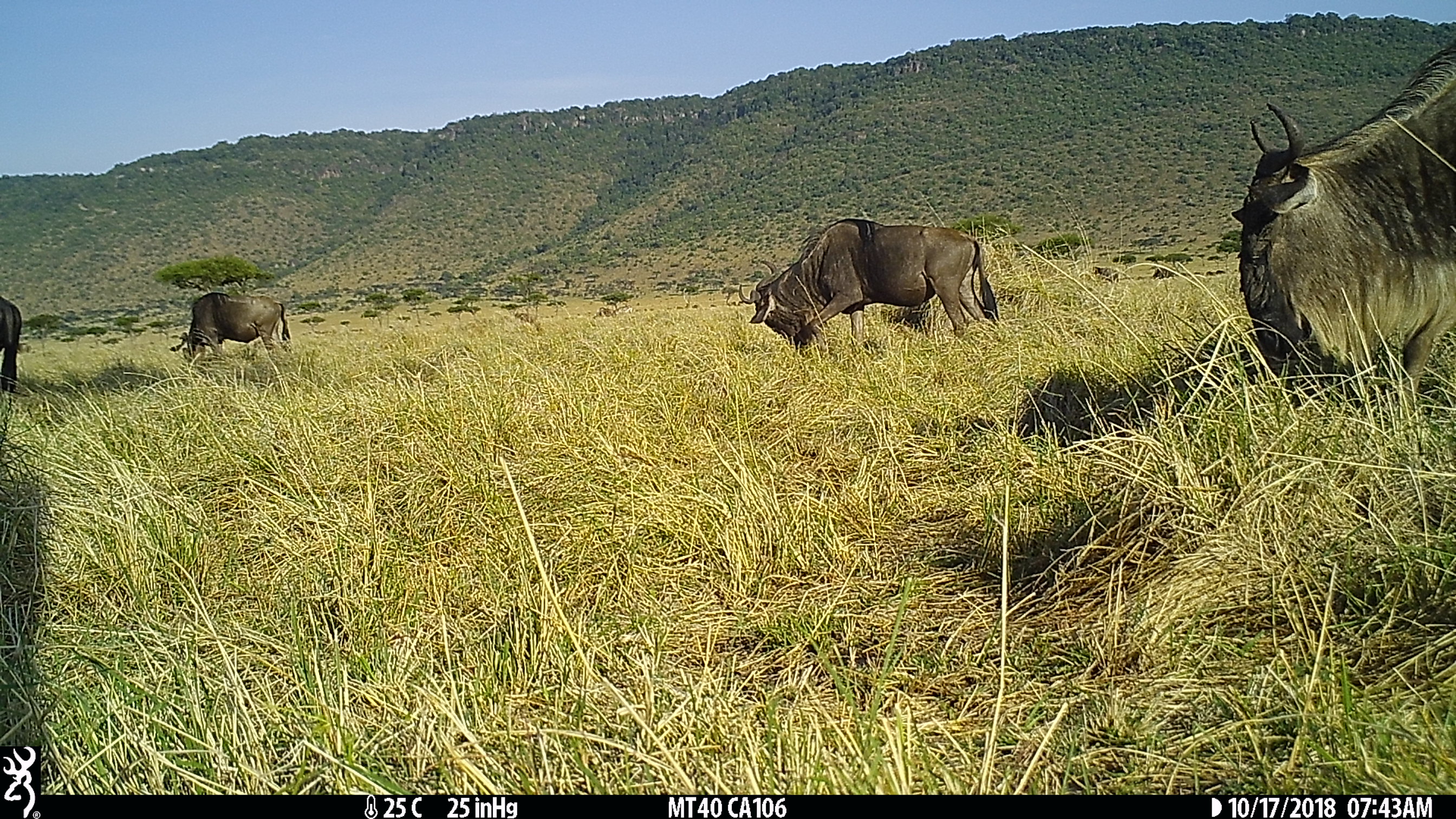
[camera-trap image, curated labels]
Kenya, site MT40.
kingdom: Animalia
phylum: Chordata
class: Mammalia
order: Artiodactyla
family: Bovidae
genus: Connochaetes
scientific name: Connochaetes taurinus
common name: blue wildebeest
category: wildebeest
Wildebeest (blue wildebeest) (Connochaetes taurinus).